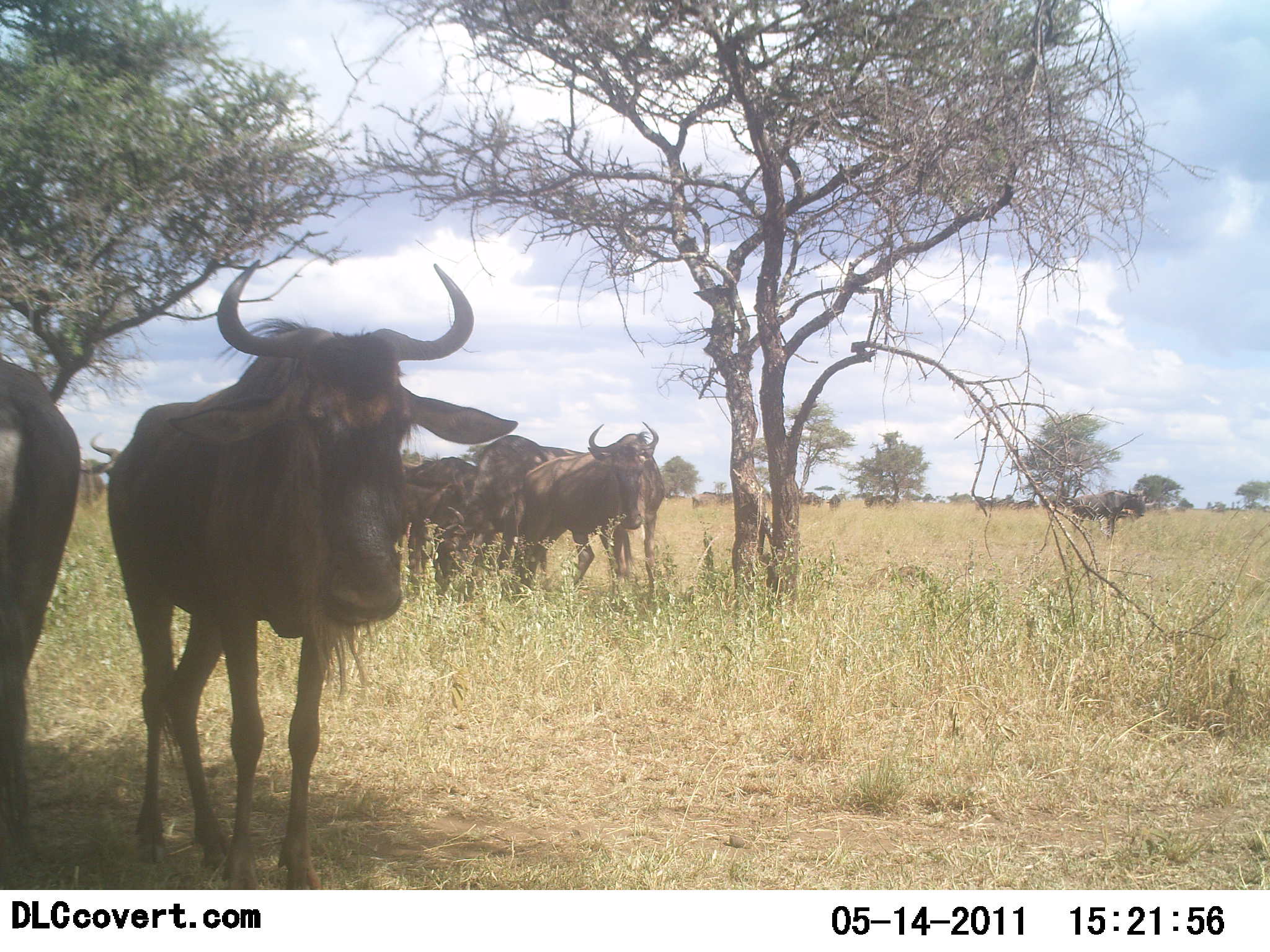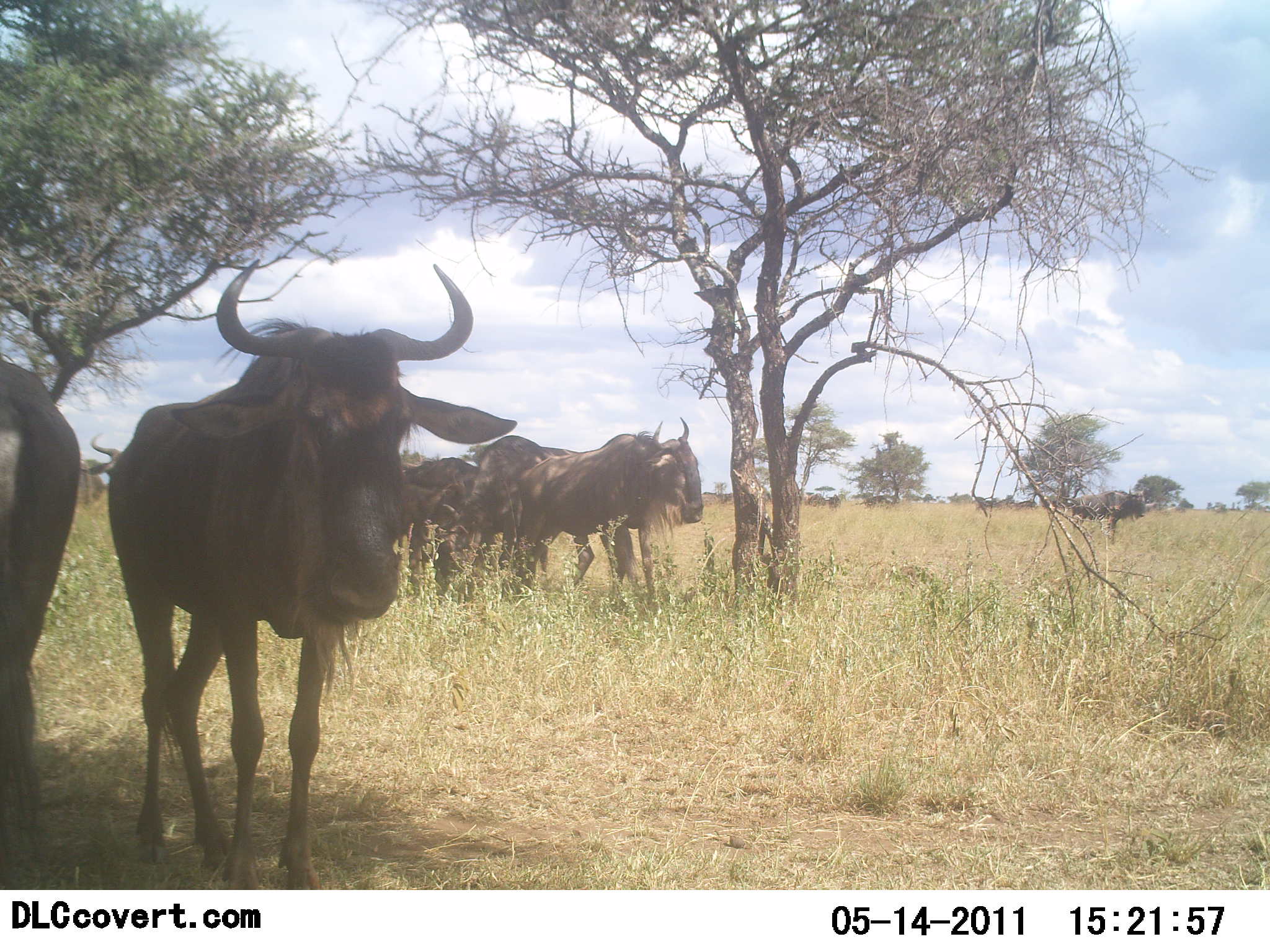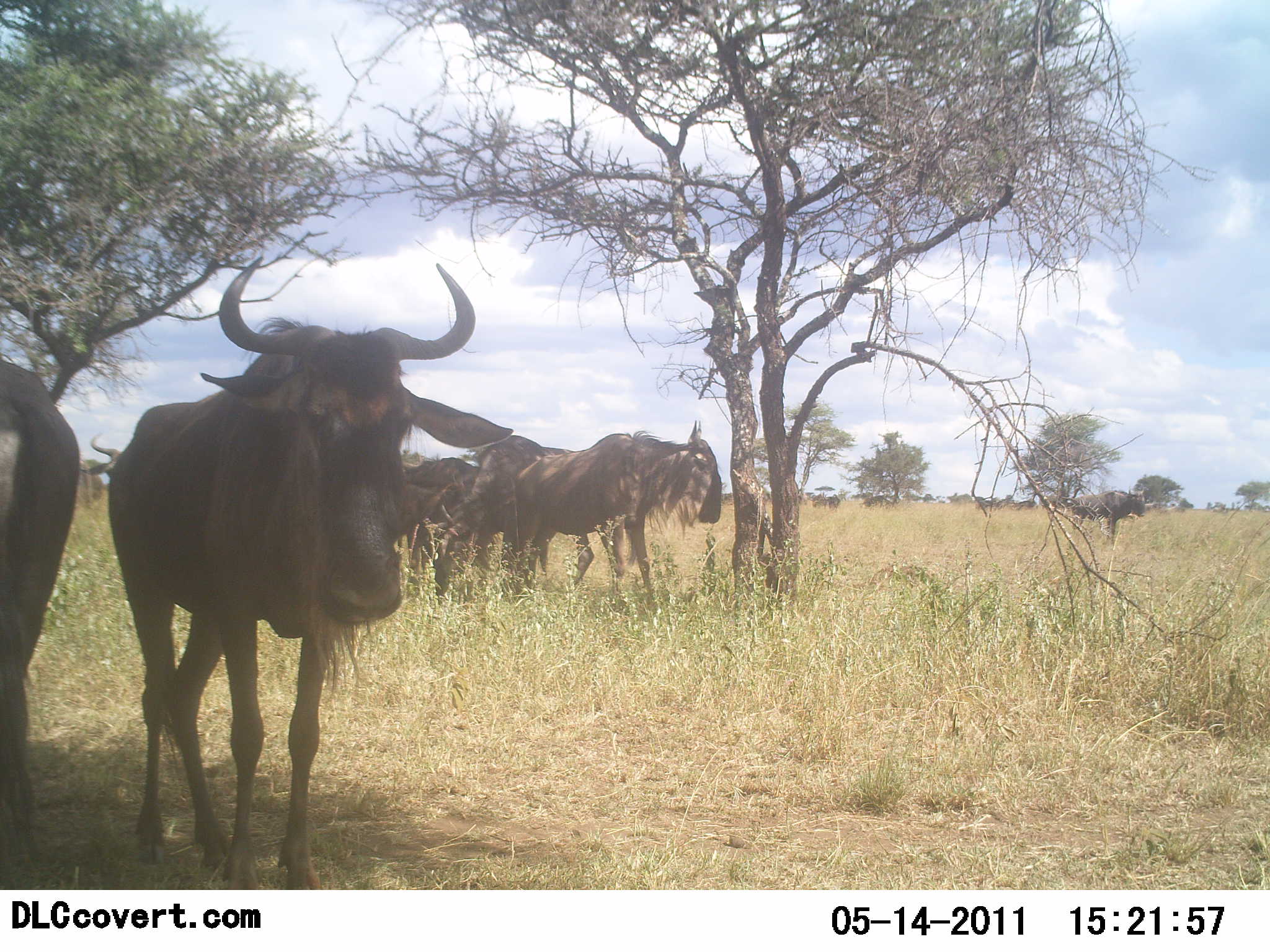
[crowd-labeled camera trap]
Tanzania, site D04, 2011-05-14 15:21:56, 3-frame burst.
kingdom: Animalia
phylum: Chordata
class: Mammalia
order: Artiodactyla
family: Bovidae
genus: Connochaetes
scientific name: Connochaetes taurinus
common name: blue wildebeest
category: wildebeest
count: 6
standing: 92%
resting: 0%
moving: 15%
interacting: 8%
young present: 0%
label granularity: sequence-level